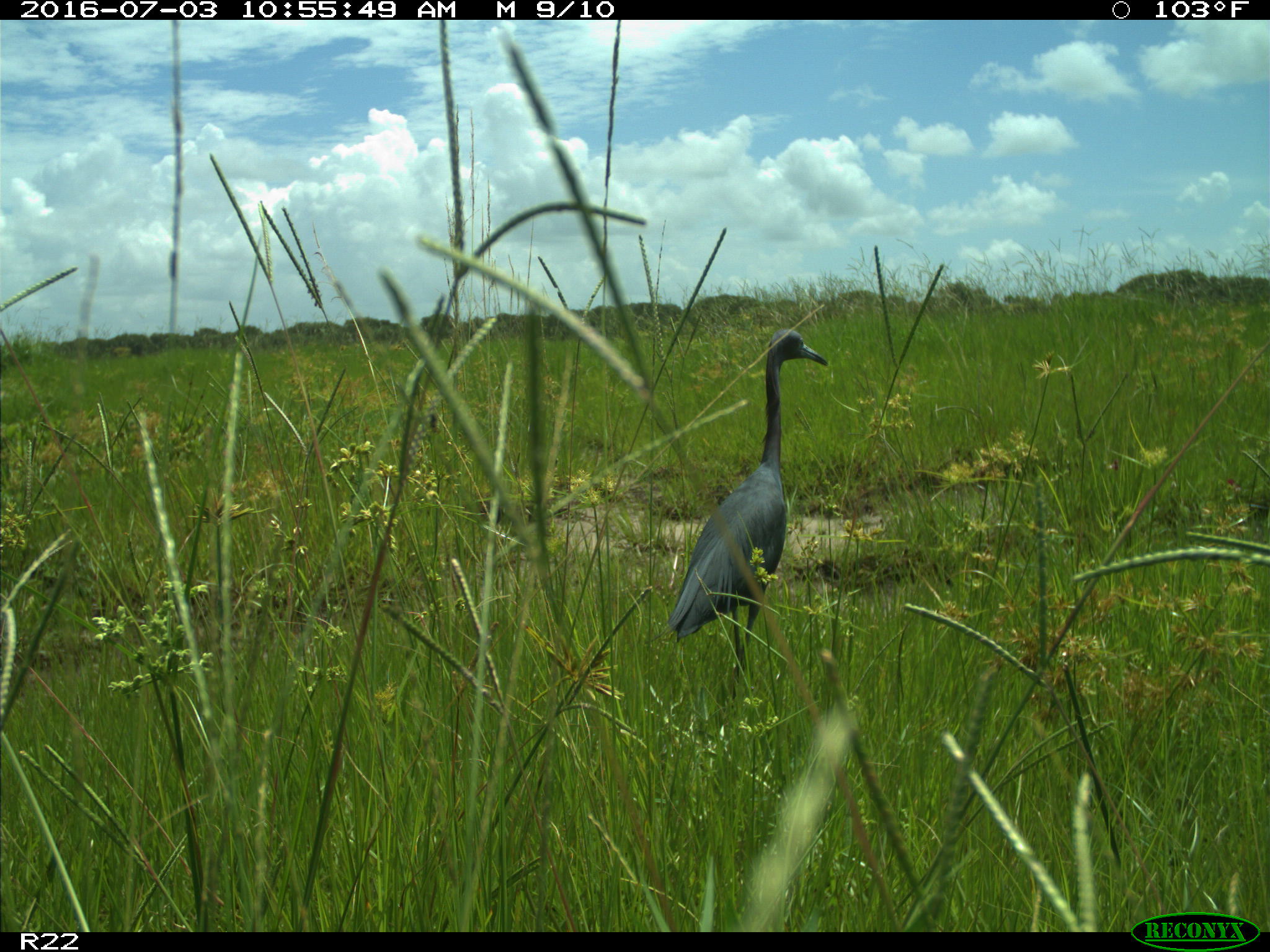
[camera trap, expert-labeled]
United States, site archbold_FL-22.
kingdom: Animalia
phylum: Chordata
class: Aves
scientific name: Aves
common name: birds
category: unidentified bird